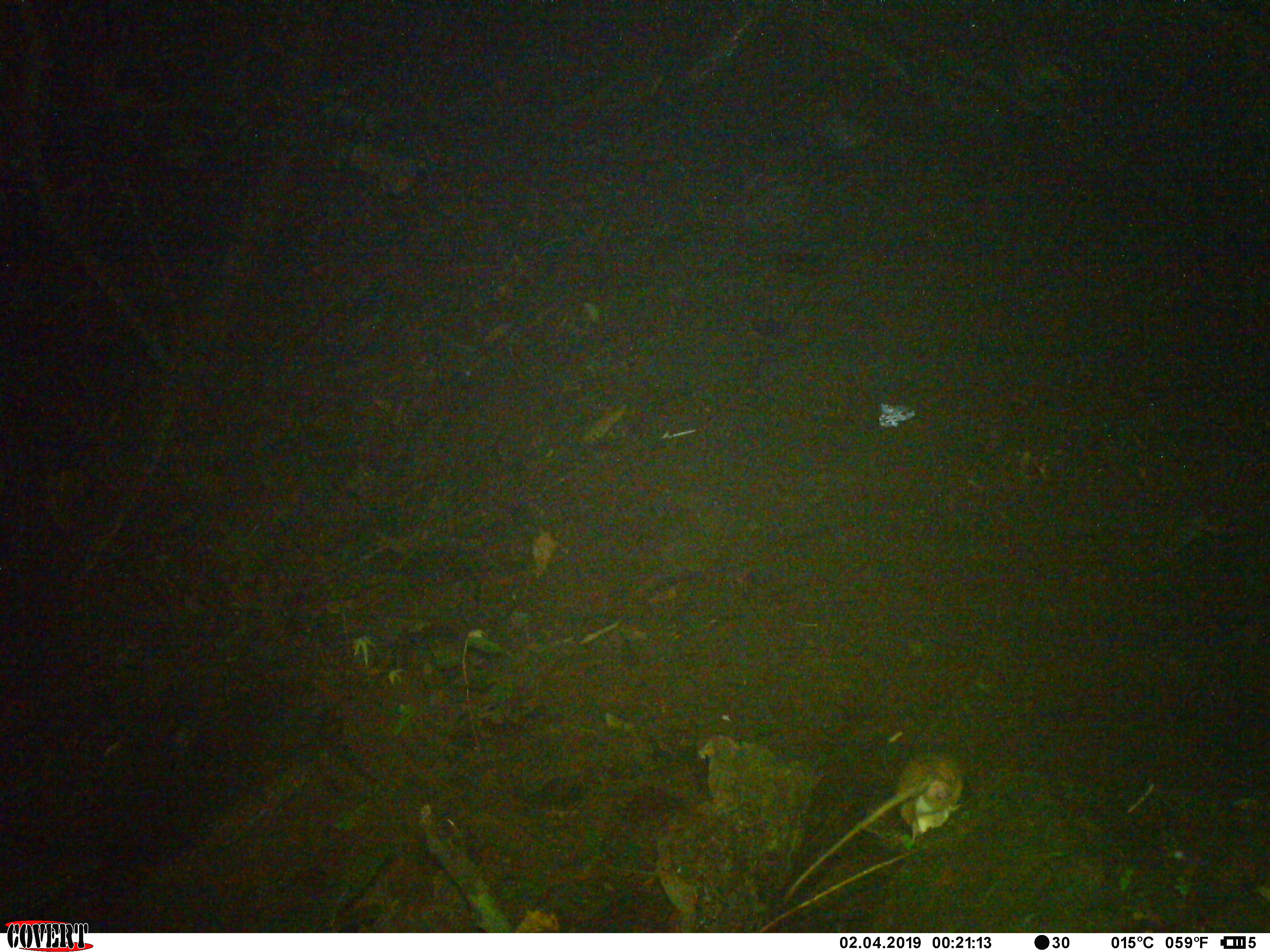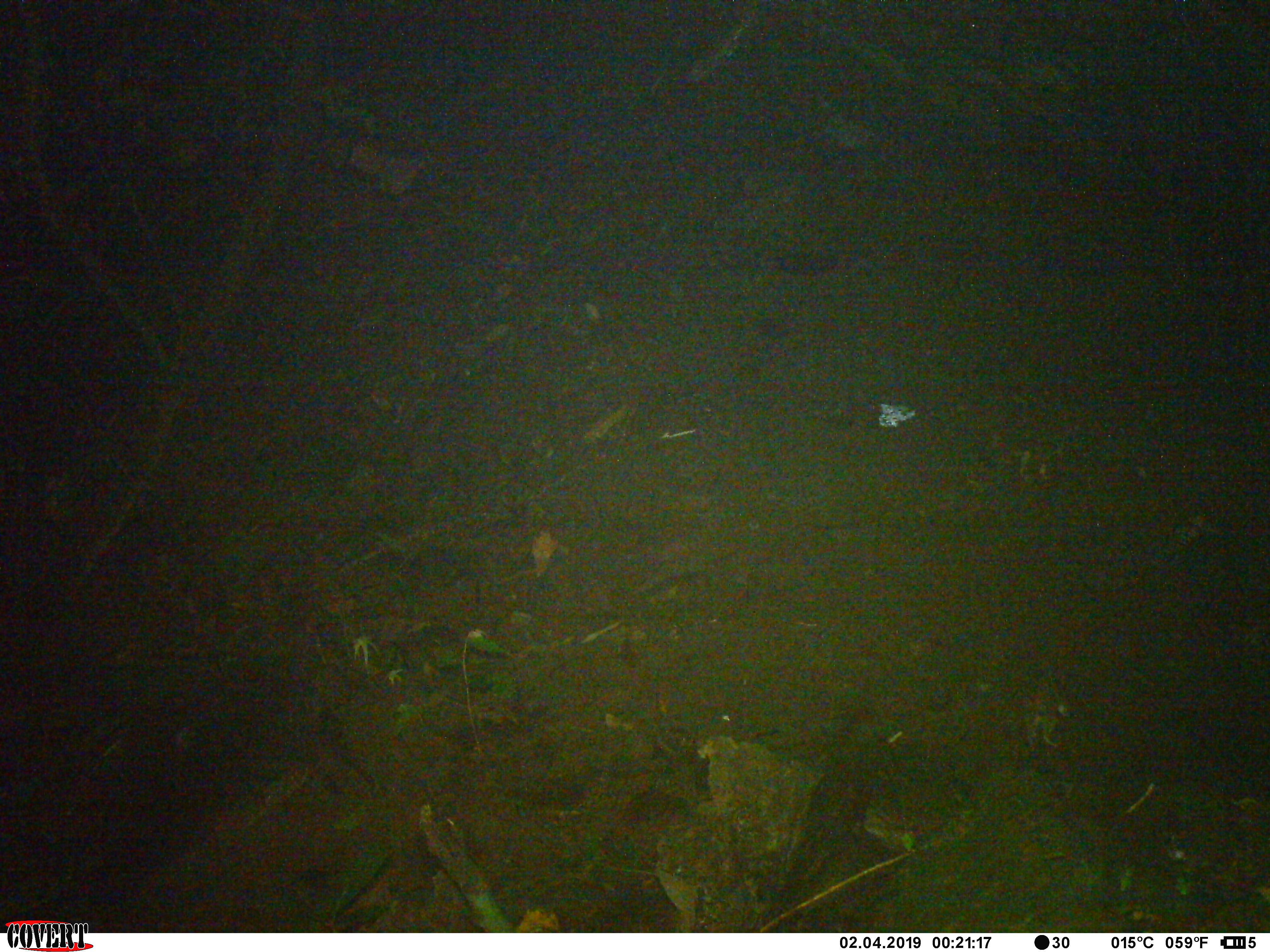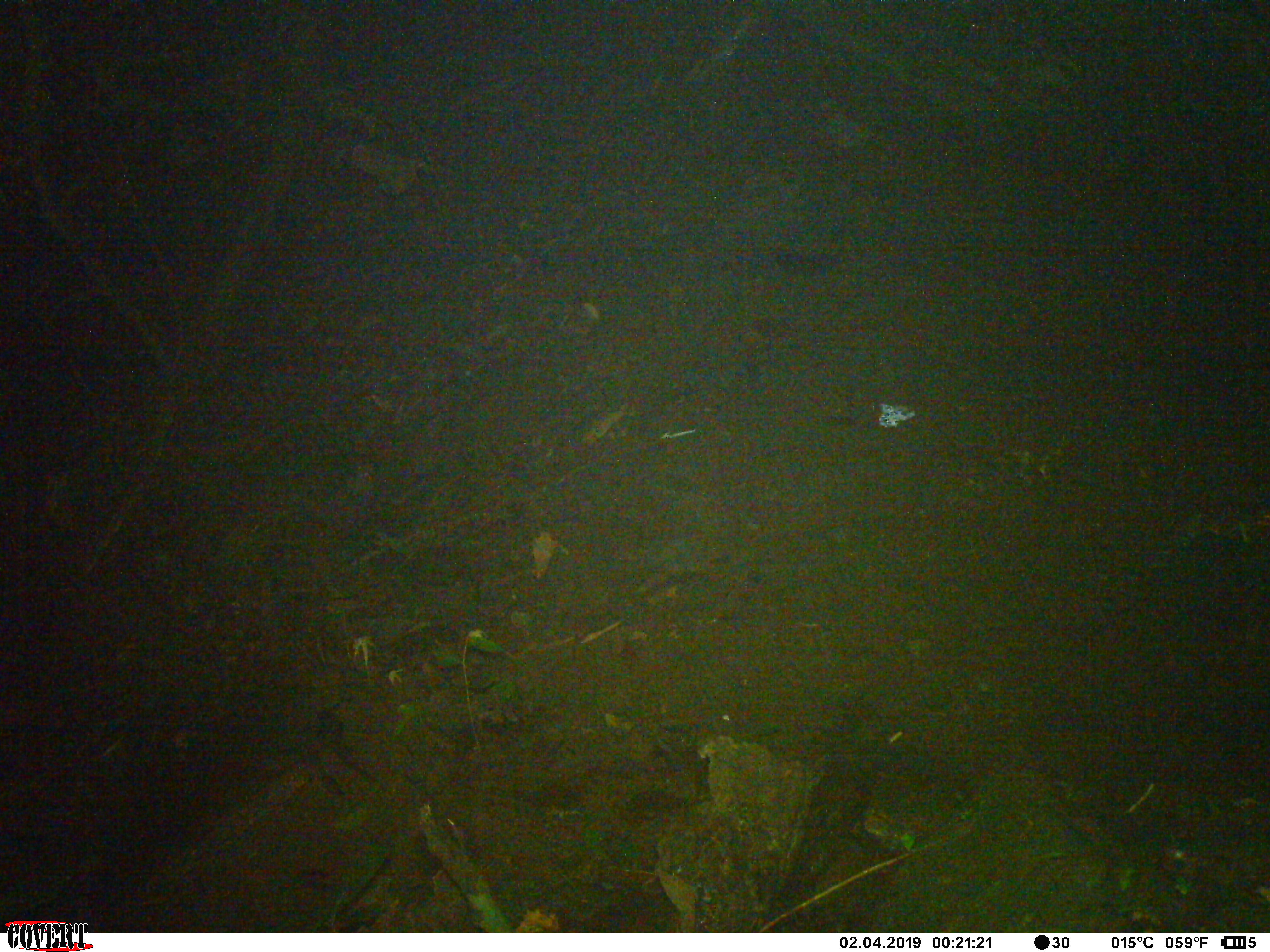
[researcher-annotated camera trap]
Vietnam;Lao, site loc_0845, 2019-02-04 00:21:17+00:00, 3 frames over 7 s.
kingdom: Animalia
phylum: Chordata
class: Mammalia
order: Rodentia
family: Muridae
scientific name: Muridae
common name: old-world mice and rats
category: unidentified murid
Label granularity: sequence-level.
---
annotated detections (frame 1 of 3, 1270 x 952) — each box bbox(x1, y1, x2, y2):
unidentified murid: bbox(894, 752, 964, 841)